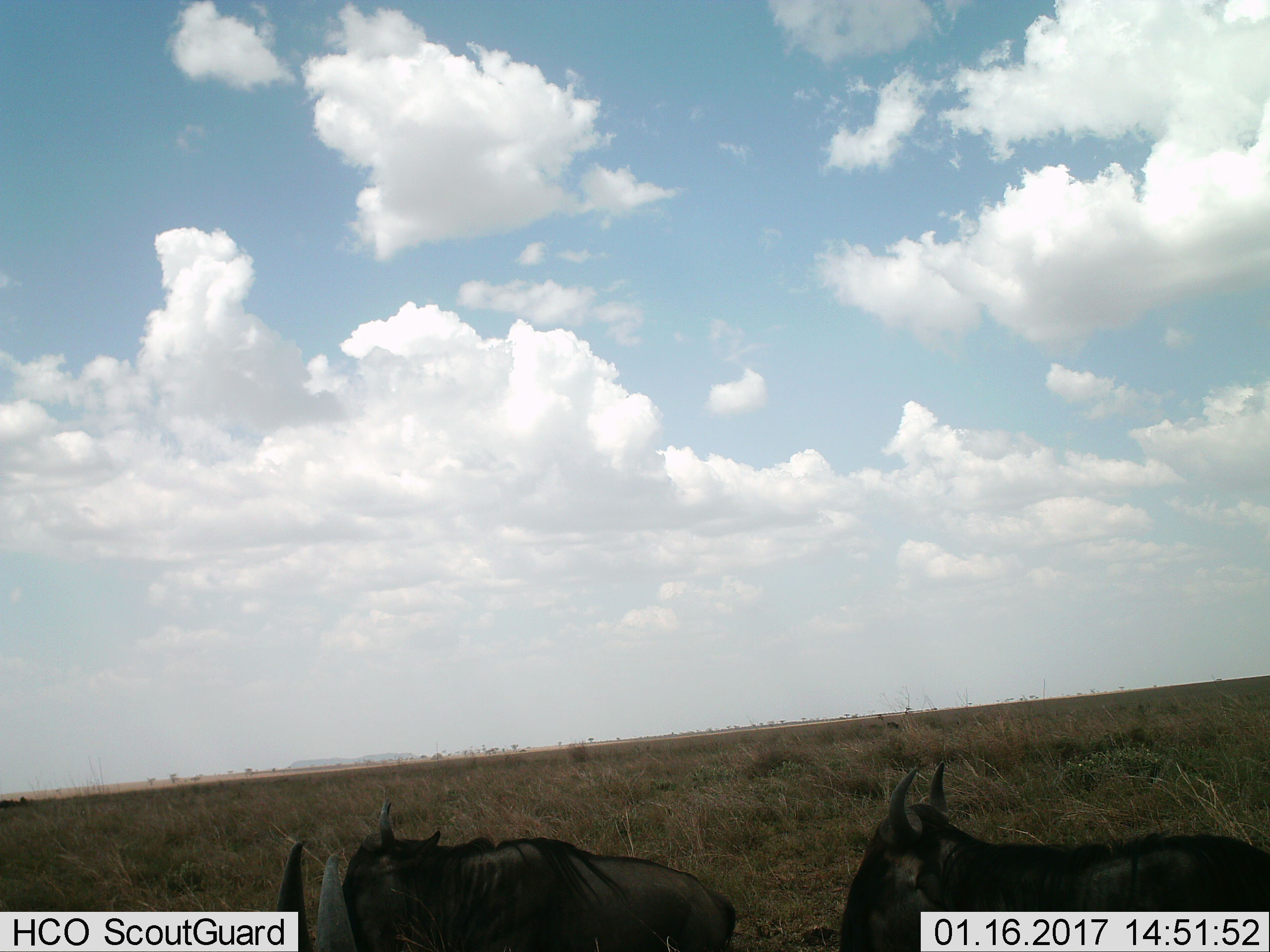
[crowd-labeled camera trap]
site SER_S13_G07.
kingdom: Animalia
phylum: Chordata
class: Mammalia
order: Artiodactyla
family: Bovidae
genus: Connochaetes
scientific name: Connochaetes taurinus taurinus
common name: blue wildebeest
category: wildebeestblue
Wildebeestblue (blue wildebeest) (Connochaetes taurinus taurinus), count 3. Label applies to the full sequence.